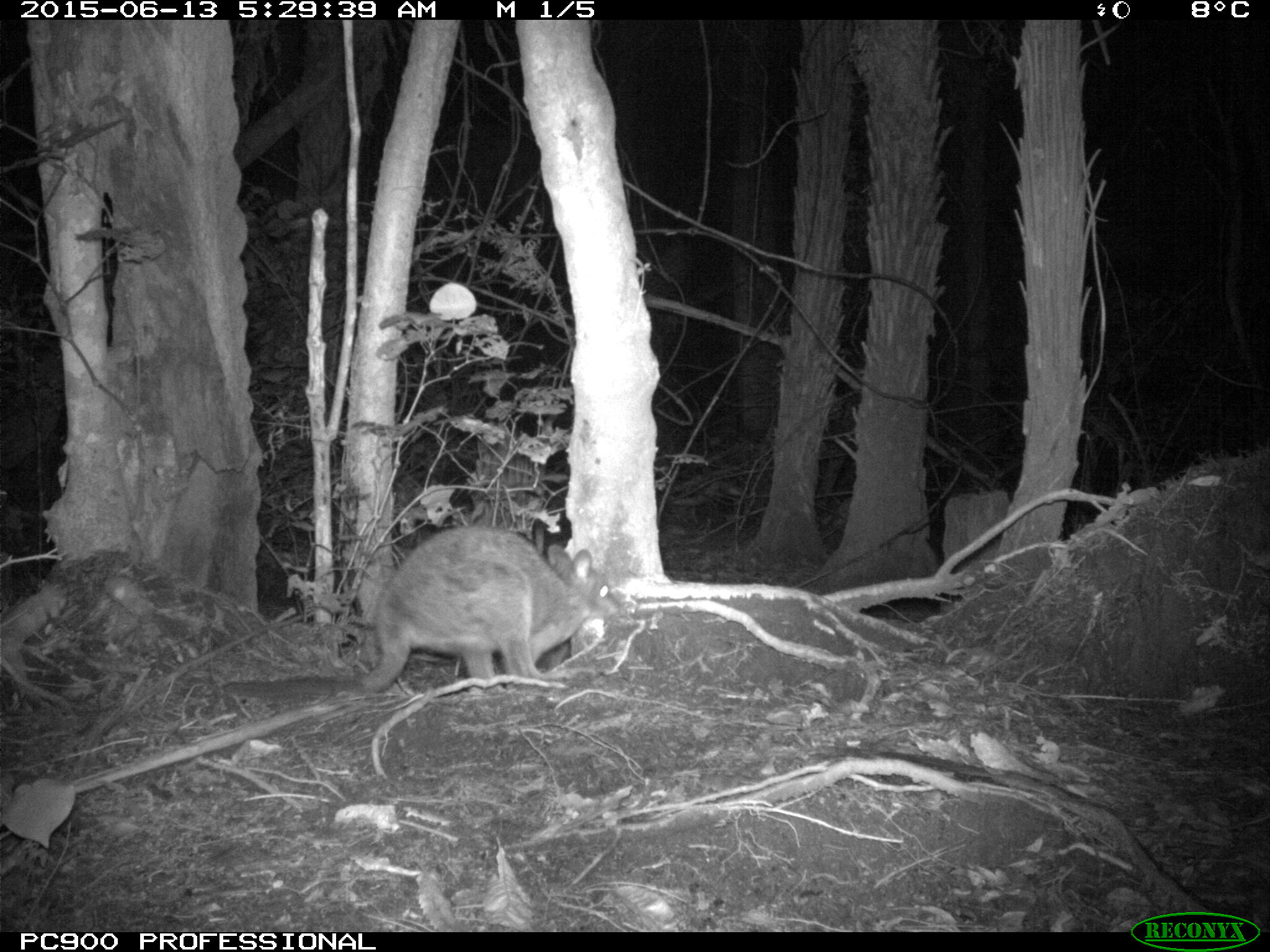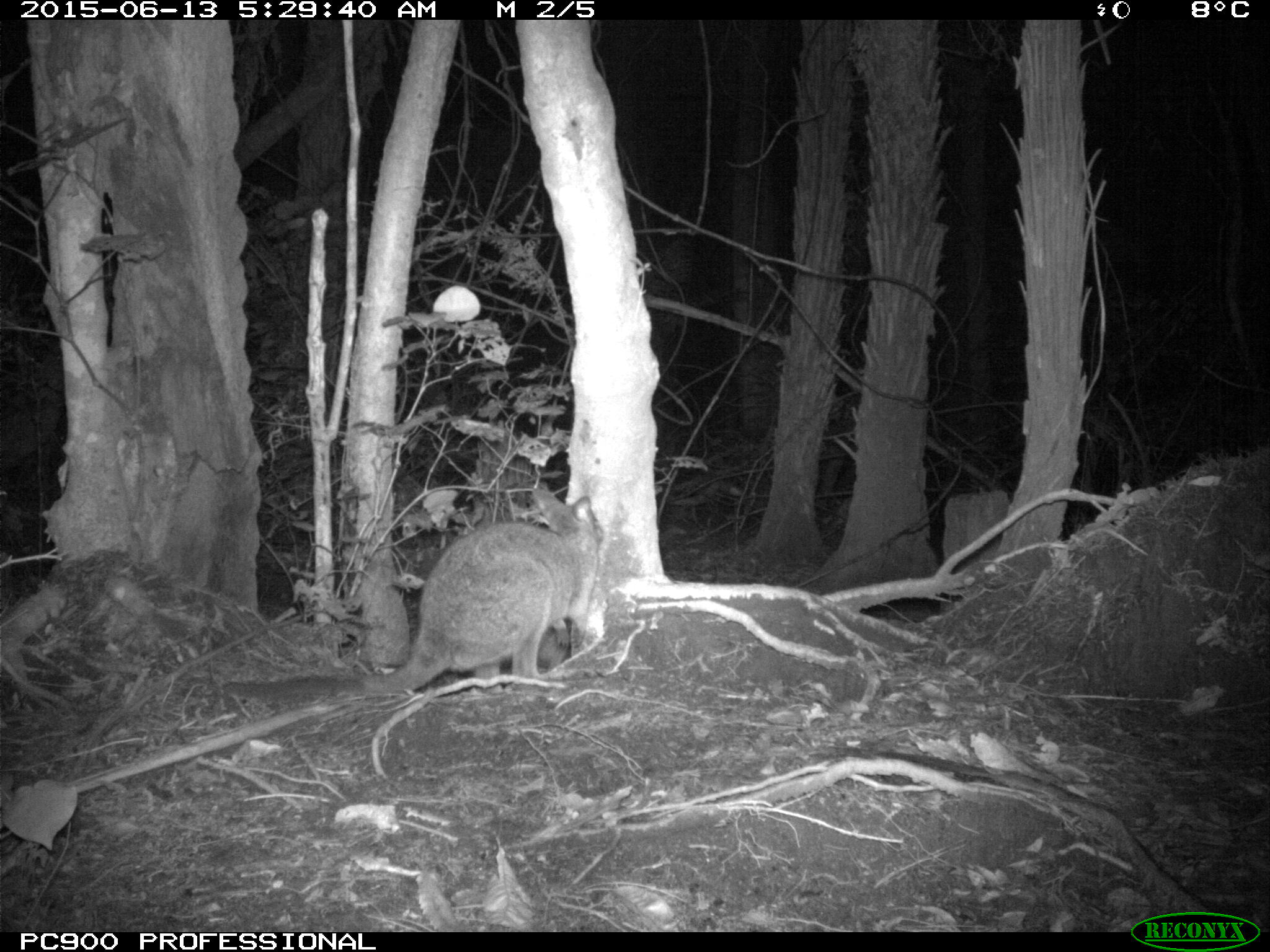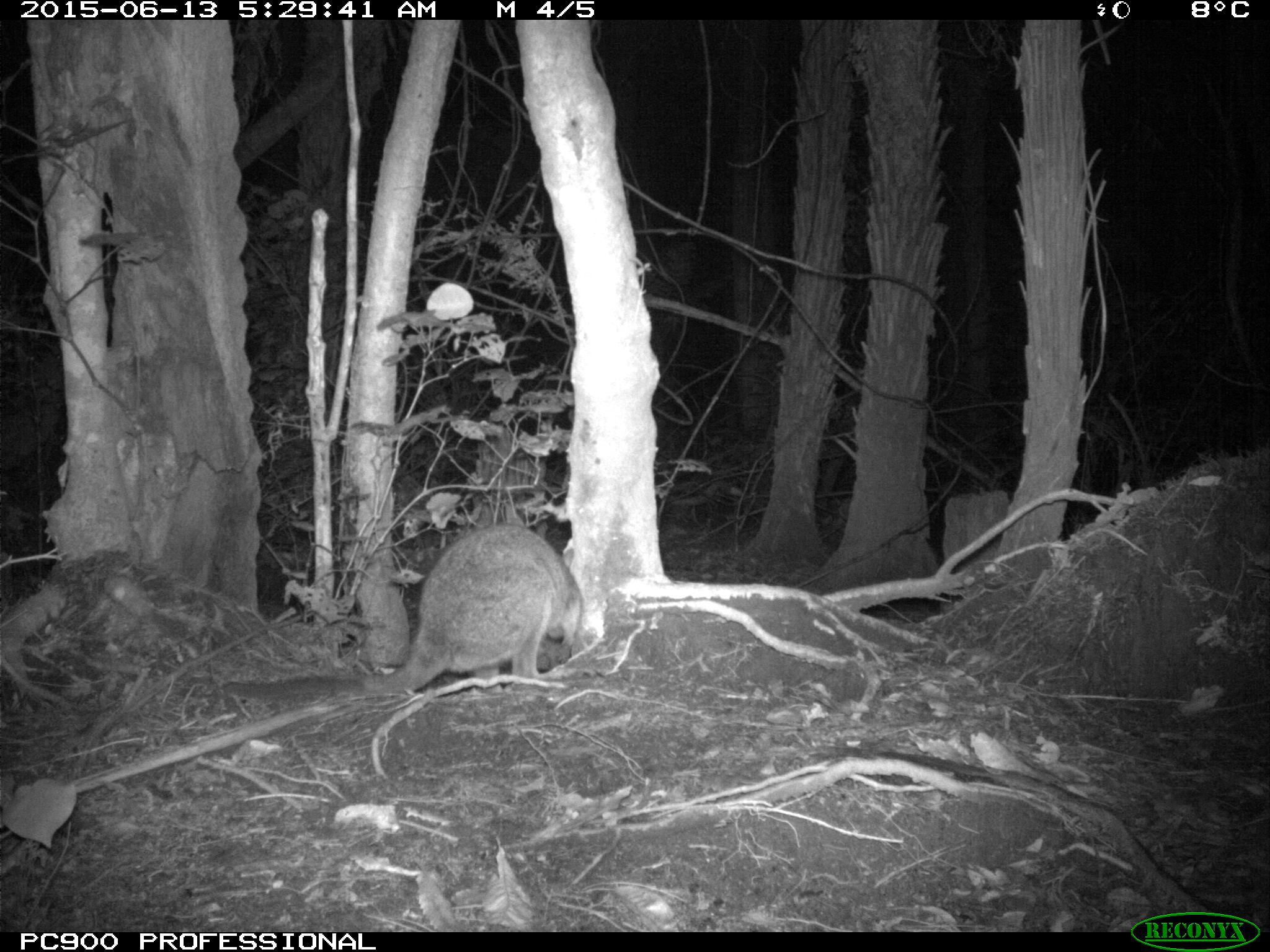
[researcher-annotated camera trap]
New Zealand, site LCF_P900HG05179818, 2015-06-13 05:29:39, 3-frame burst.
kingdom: Animalia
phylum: Chordata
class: Mammalia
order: Diprotodontia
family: Macropodidae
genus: Notamacropus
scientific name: Notamacropus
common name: wallaby